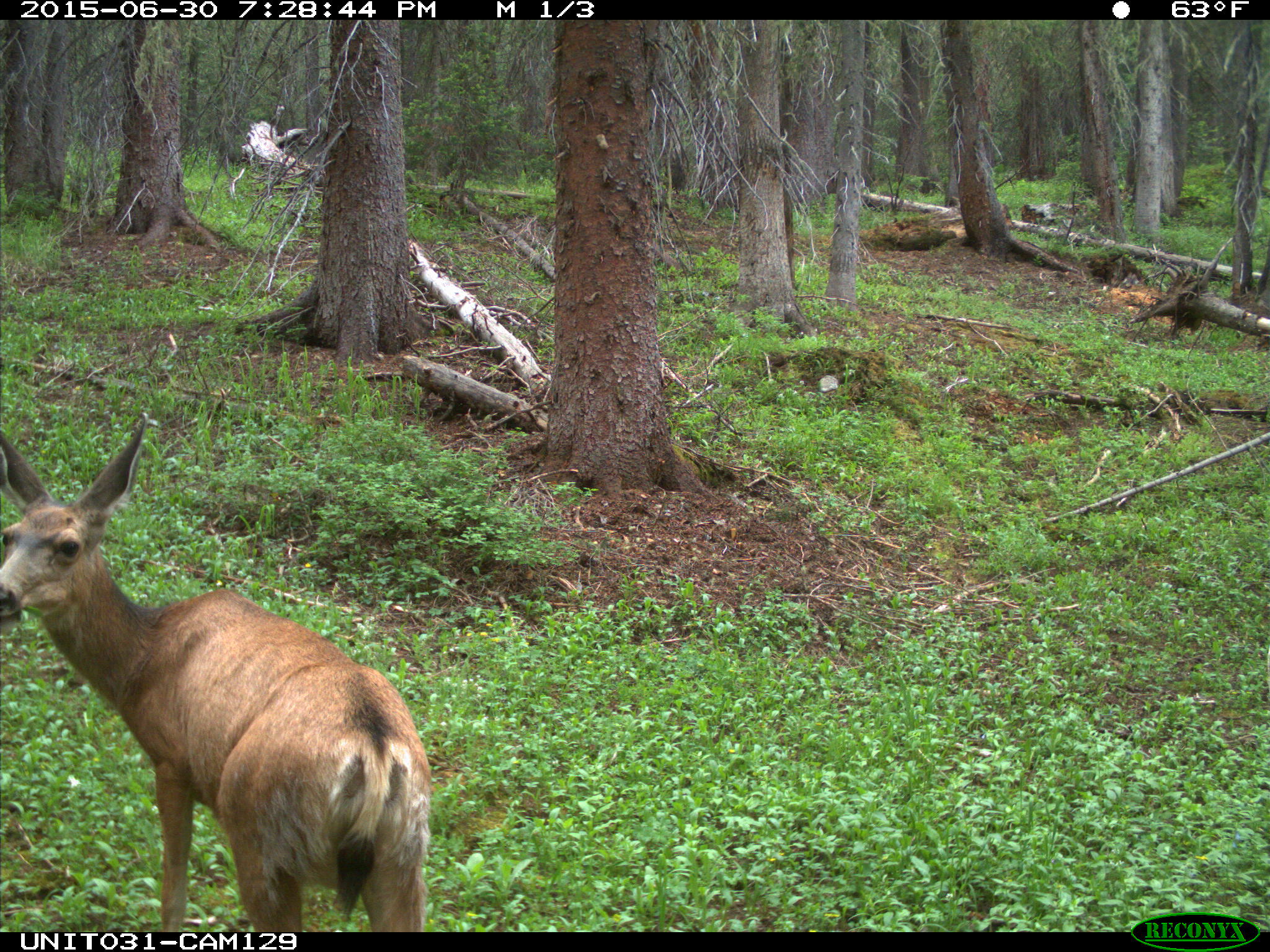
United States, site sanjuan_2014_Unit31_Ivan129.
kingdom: Animalia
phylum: Chordata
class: Mammalia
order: Artiodactyla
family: Cervidae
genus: Odocoileus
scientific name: Odocoileus hemionus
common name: mule deer